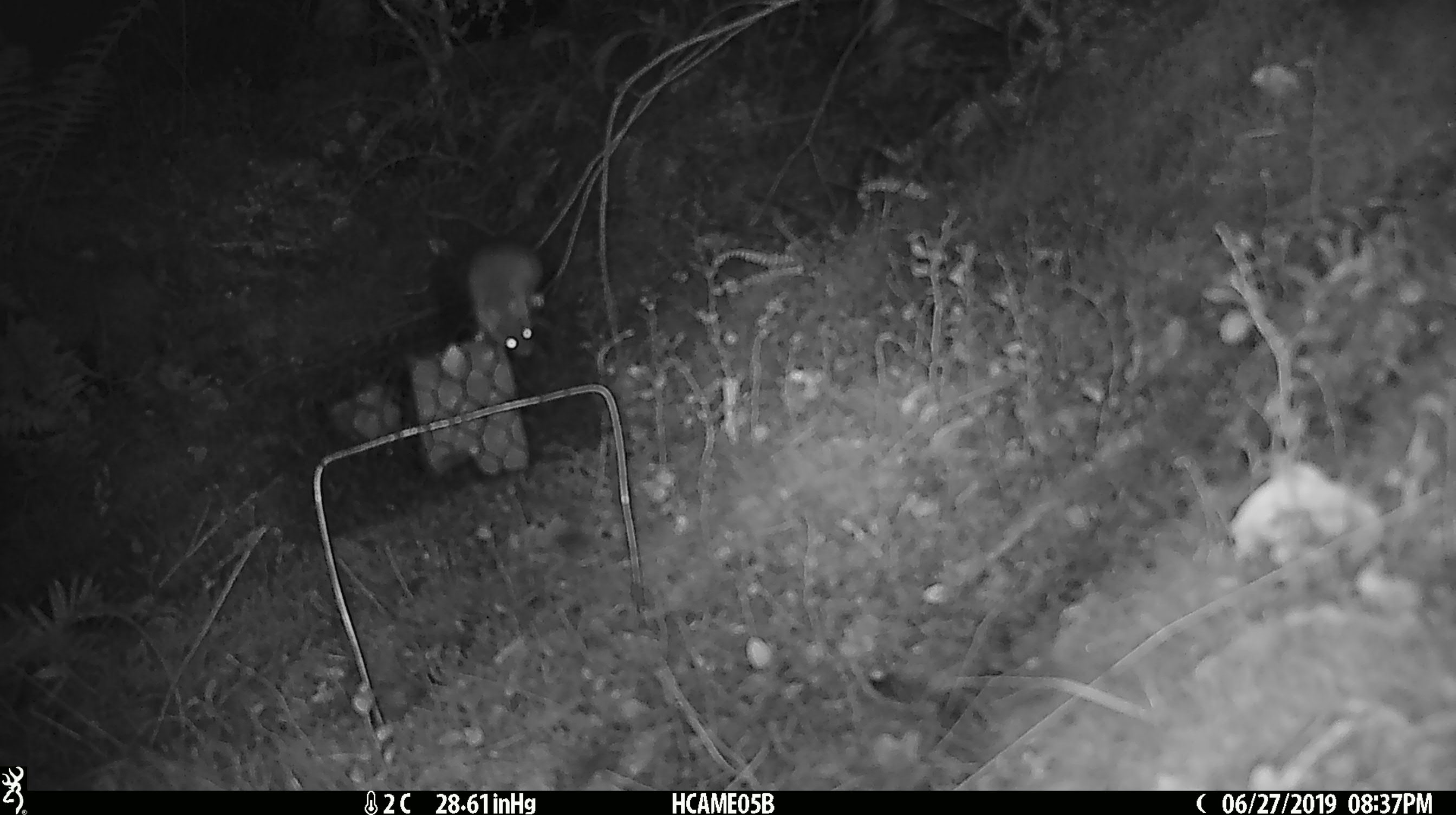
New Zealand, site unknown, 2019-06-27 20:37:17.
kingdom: Animalia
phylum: Chordata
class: Mammalia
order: Rodentia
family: Muridae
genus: Mus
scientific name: Mus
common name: mouse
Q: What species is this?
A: Mouse (Mus).